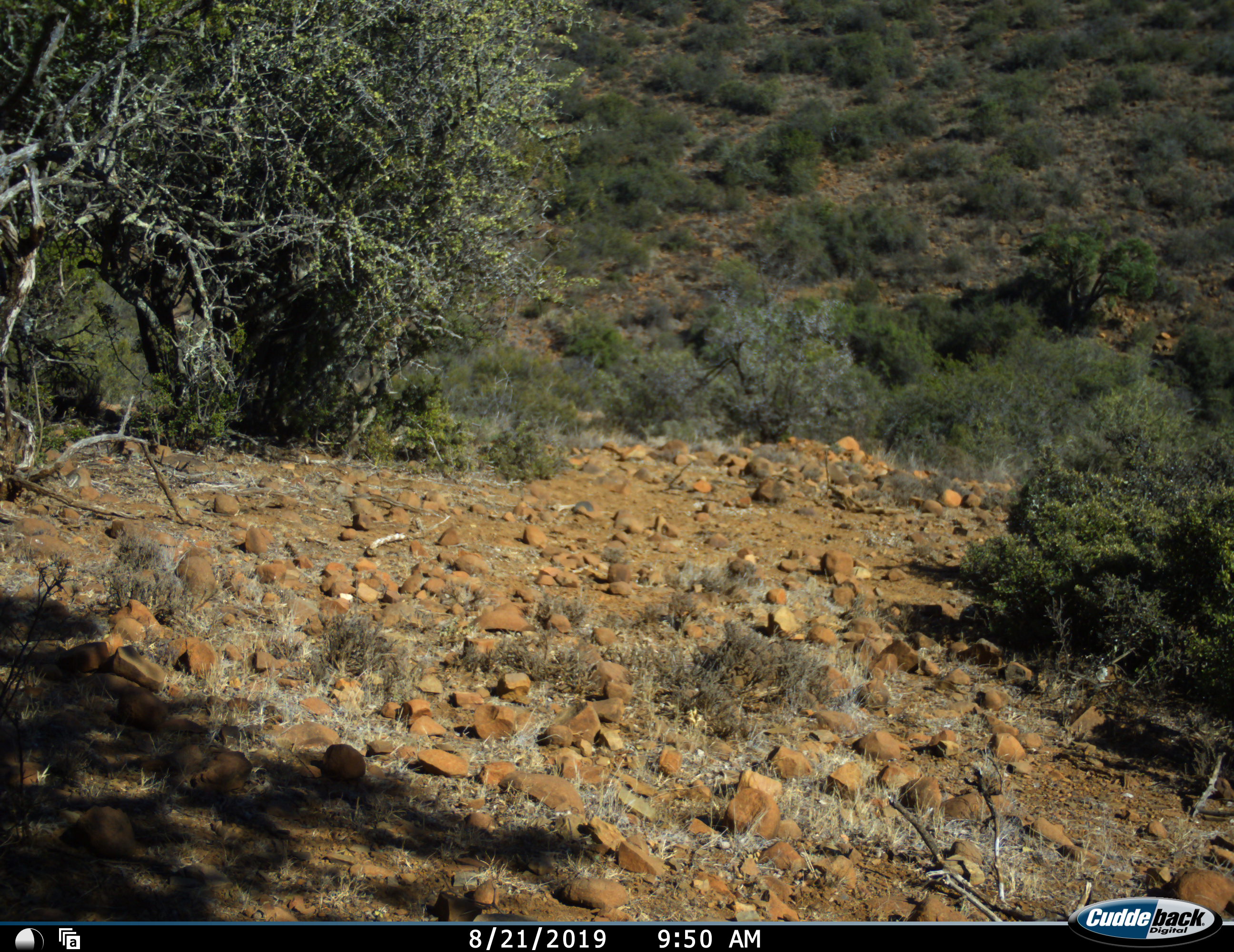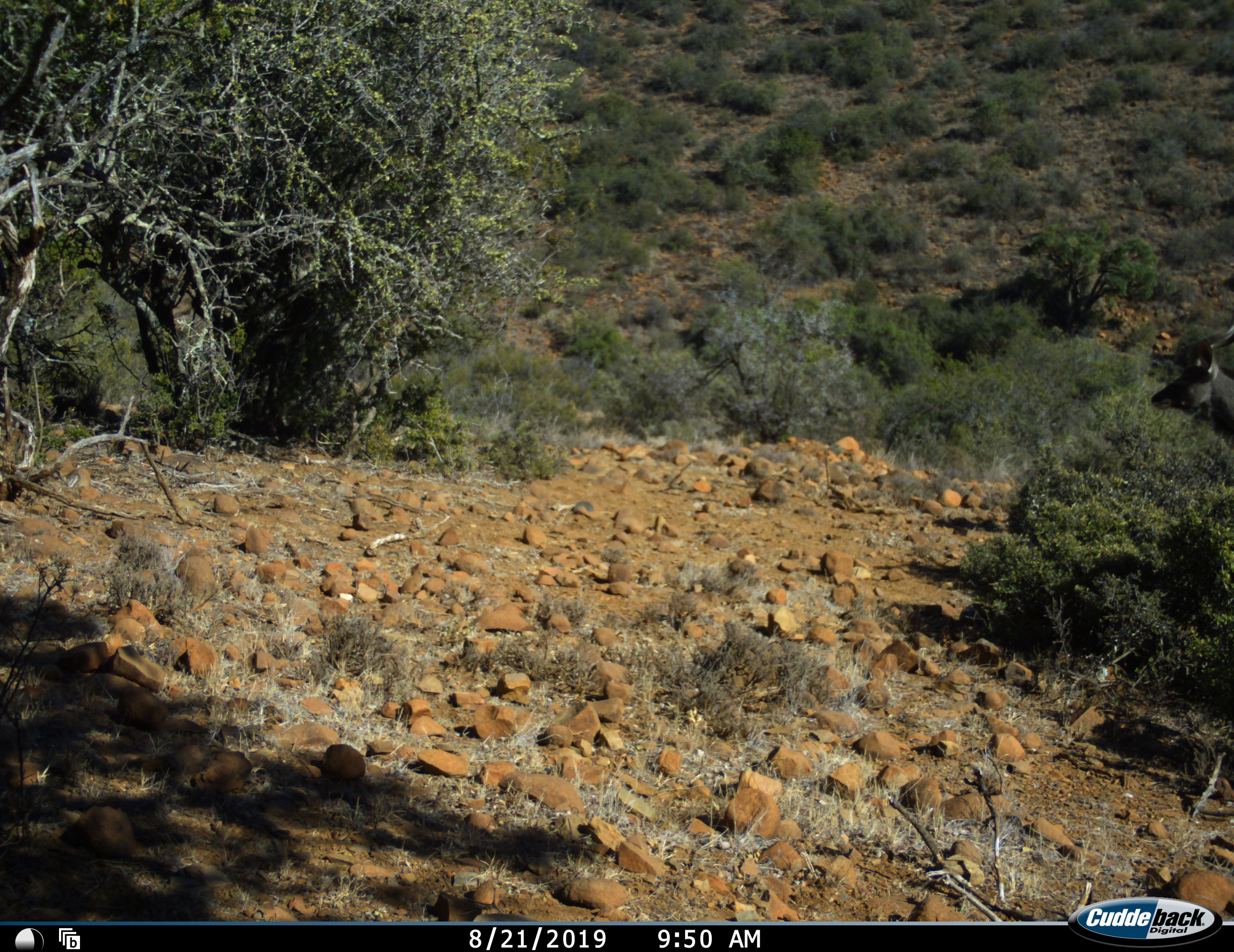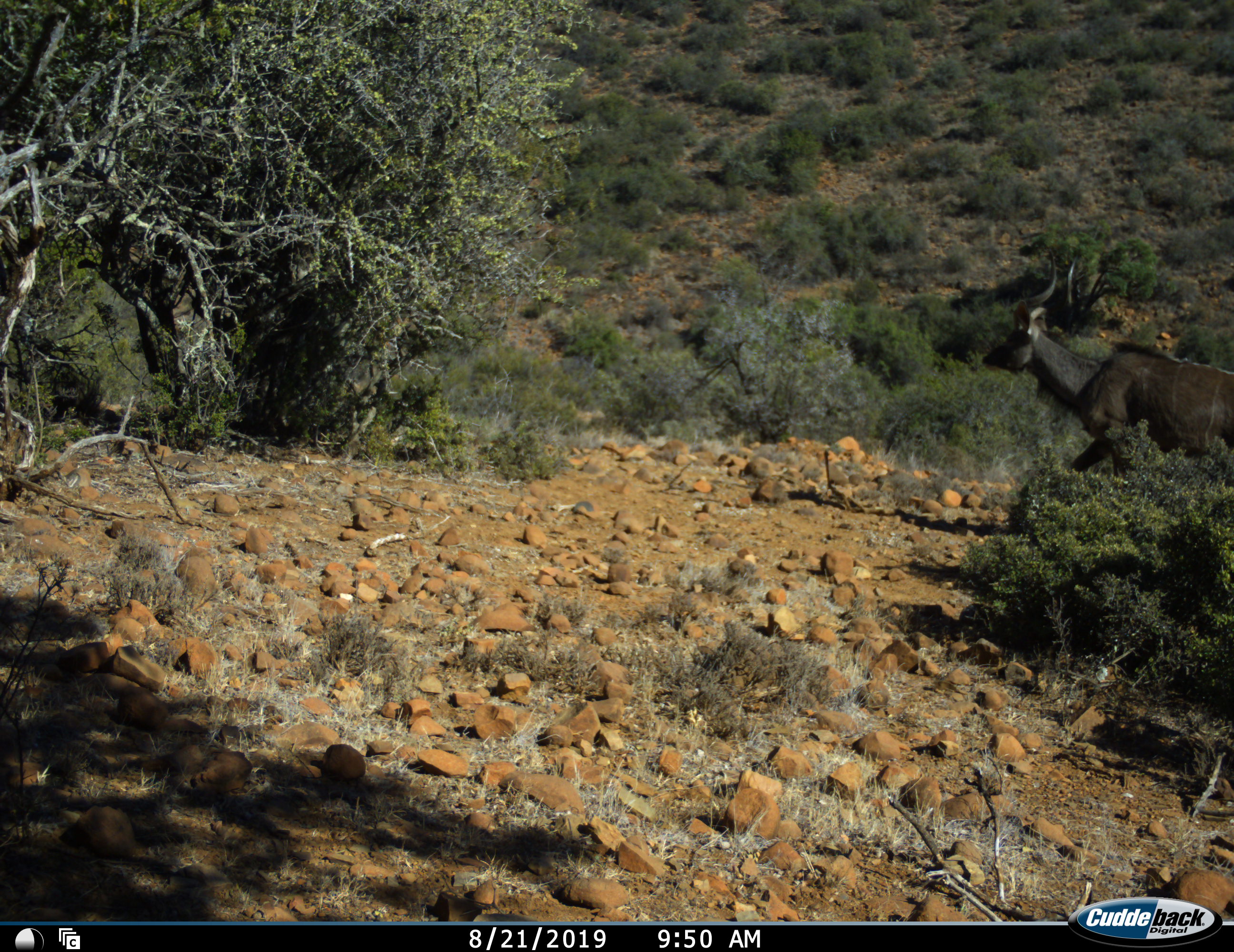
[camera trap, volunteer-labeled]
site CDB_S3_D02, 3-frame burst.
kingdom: Animalia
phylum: Chordata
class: Mammalia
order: Artiodactyla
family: Bovidae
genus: Tragelaphus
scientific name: Tragelaphus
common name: kudu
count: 1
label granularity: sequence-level